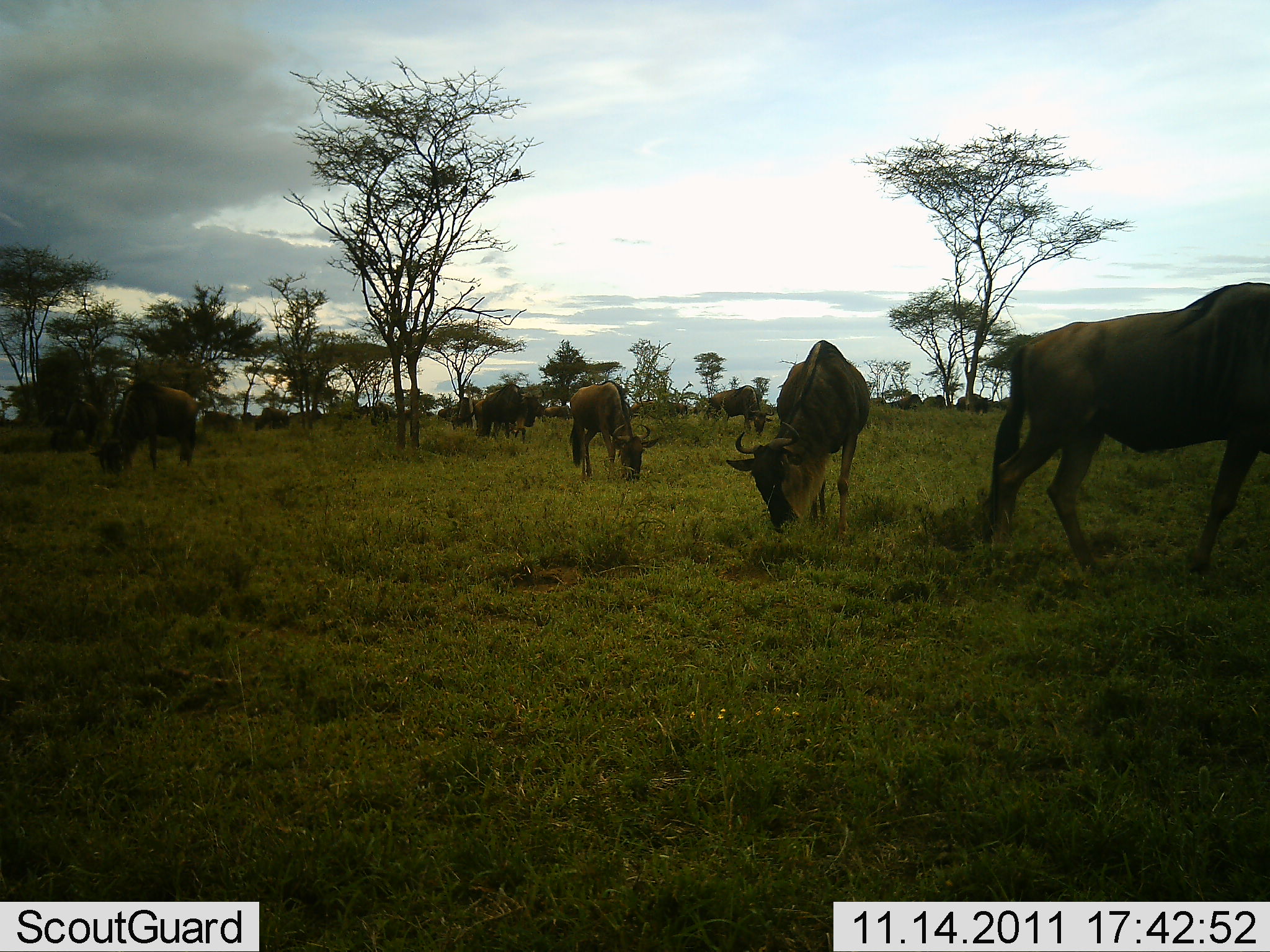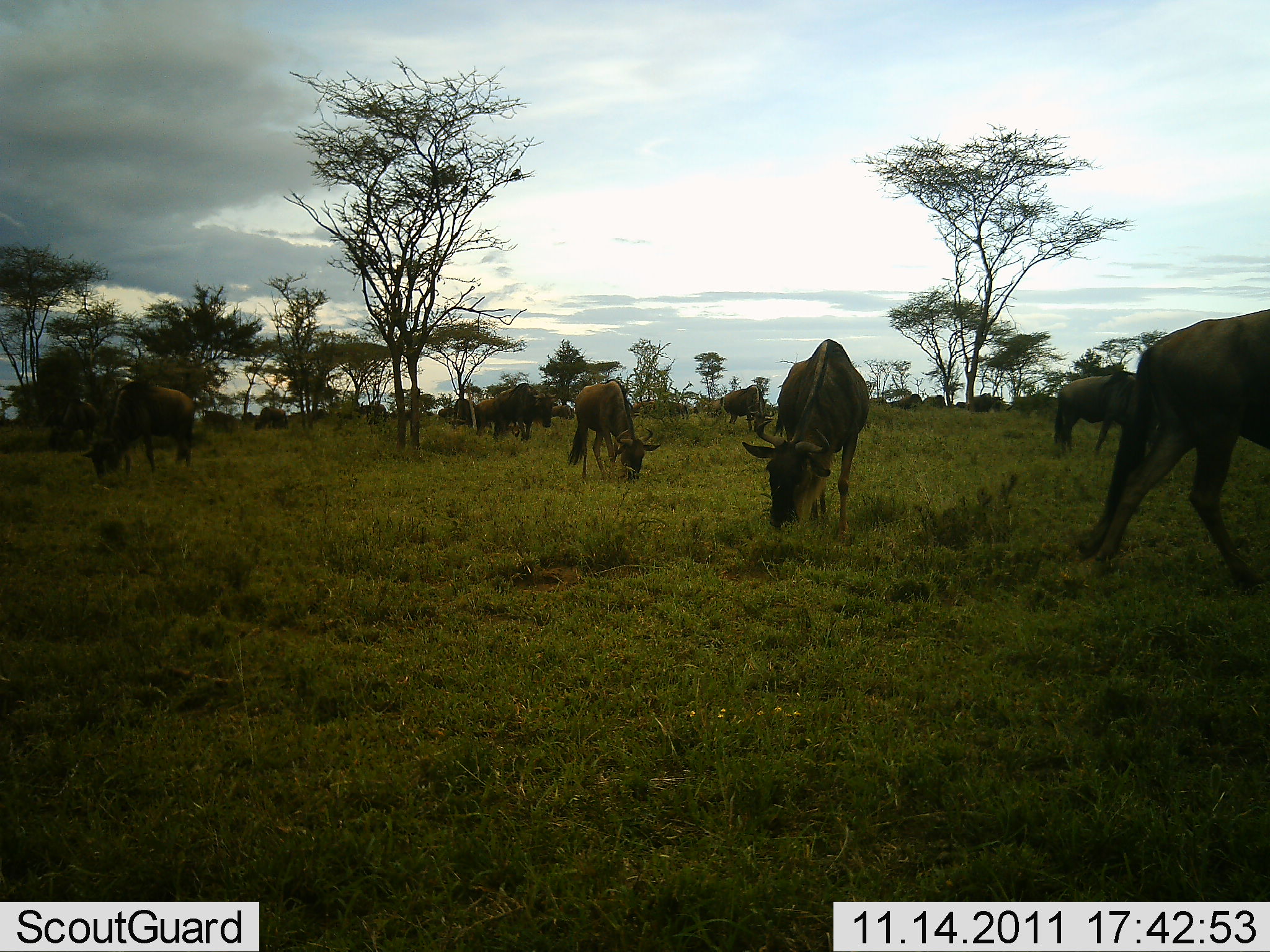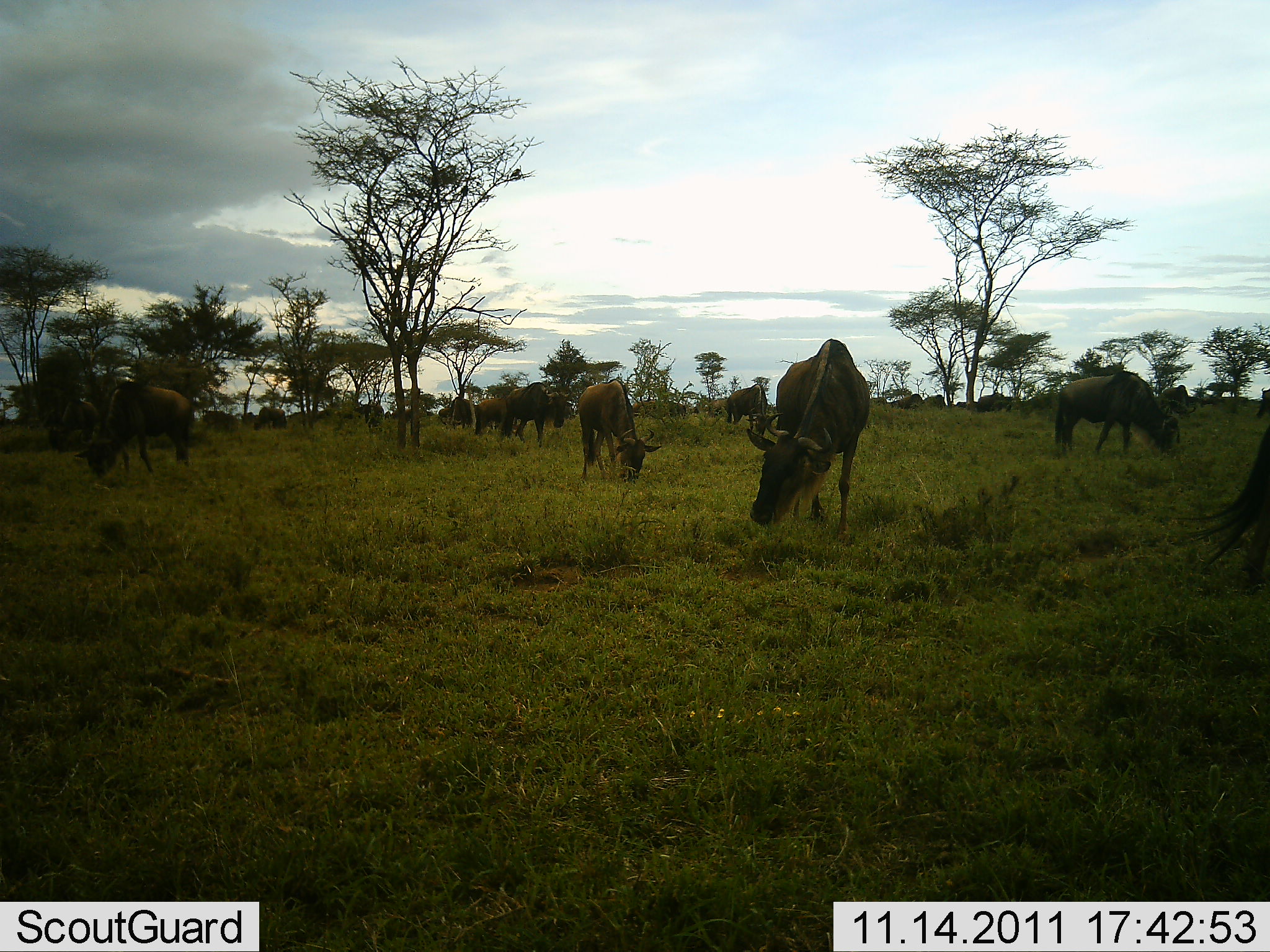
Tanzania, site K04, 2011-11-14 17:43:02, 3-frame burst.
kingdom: Animalia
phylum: Chordata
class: Mammalia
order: Artiodactyla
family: Bovidae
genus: Connochaetes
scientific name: Connochaetes taurinus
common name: blue wildebeest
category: wildebeest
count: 11-50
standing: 55%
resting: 0%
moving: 45%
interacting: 0%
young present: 0%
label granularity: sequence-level